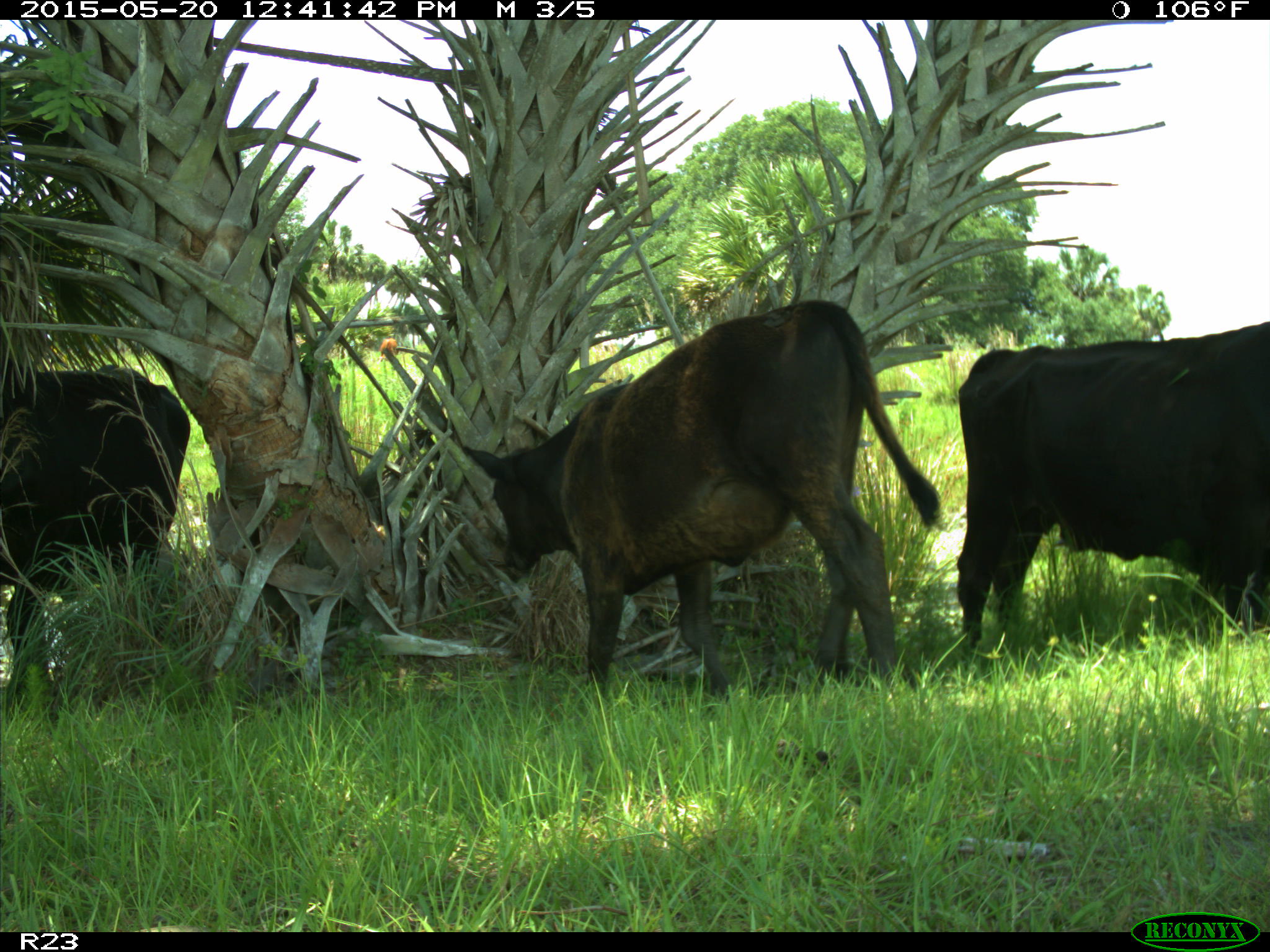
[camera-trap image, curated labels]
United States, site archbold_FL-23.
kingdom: Animalia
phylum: Chordata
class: Mammalia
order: Artiodactyla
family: Bovidae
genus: Bos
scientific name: Bos taurus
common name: domestic cow